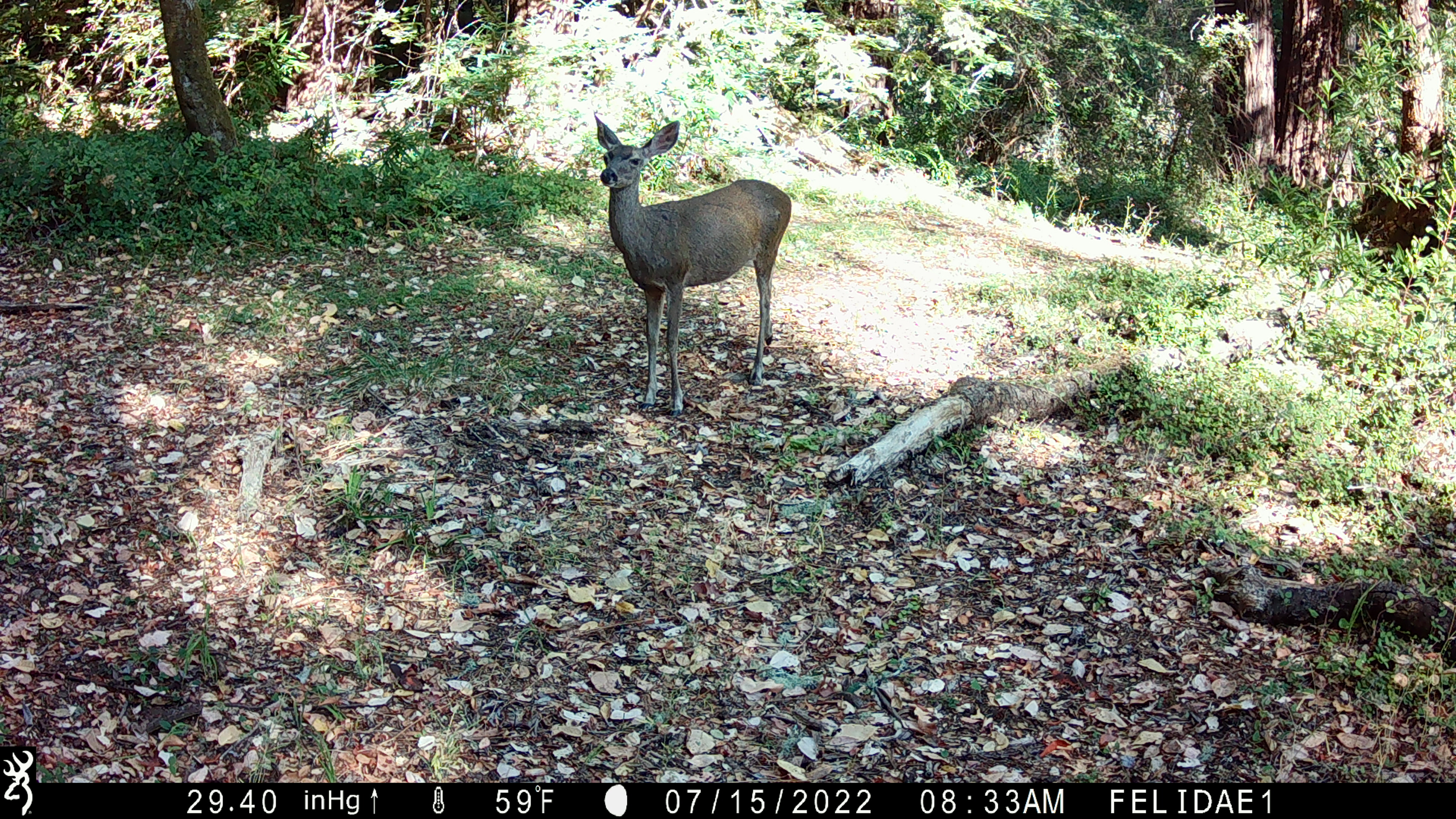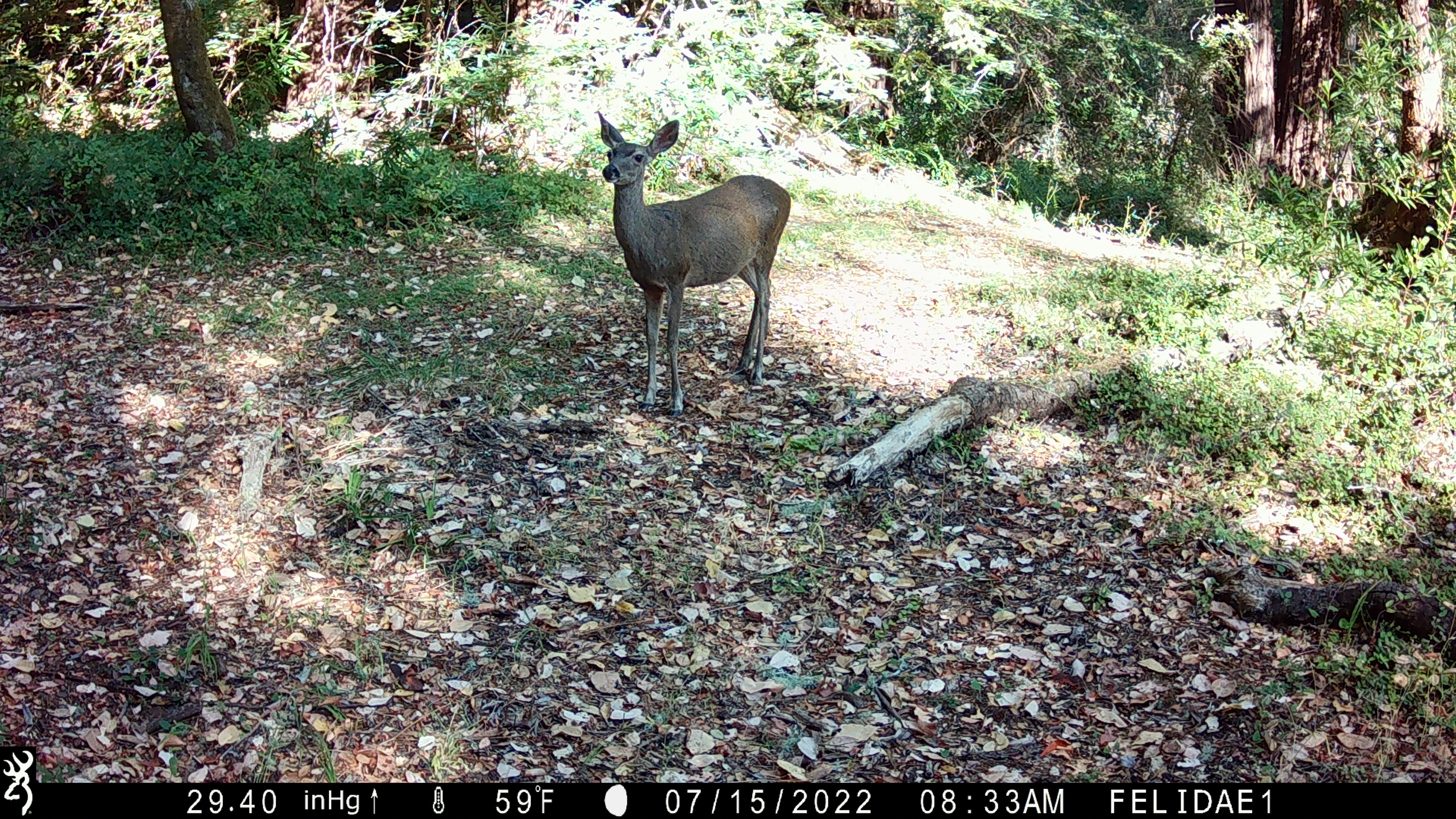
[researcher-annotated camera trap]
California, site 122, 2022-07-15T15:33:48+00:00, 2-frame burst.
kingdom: Animalia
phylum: Chordata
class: Mammalia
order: Artiodactyla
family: Cervidae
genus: Odocoileus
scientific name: Odocoileus hemionus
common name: mule deer